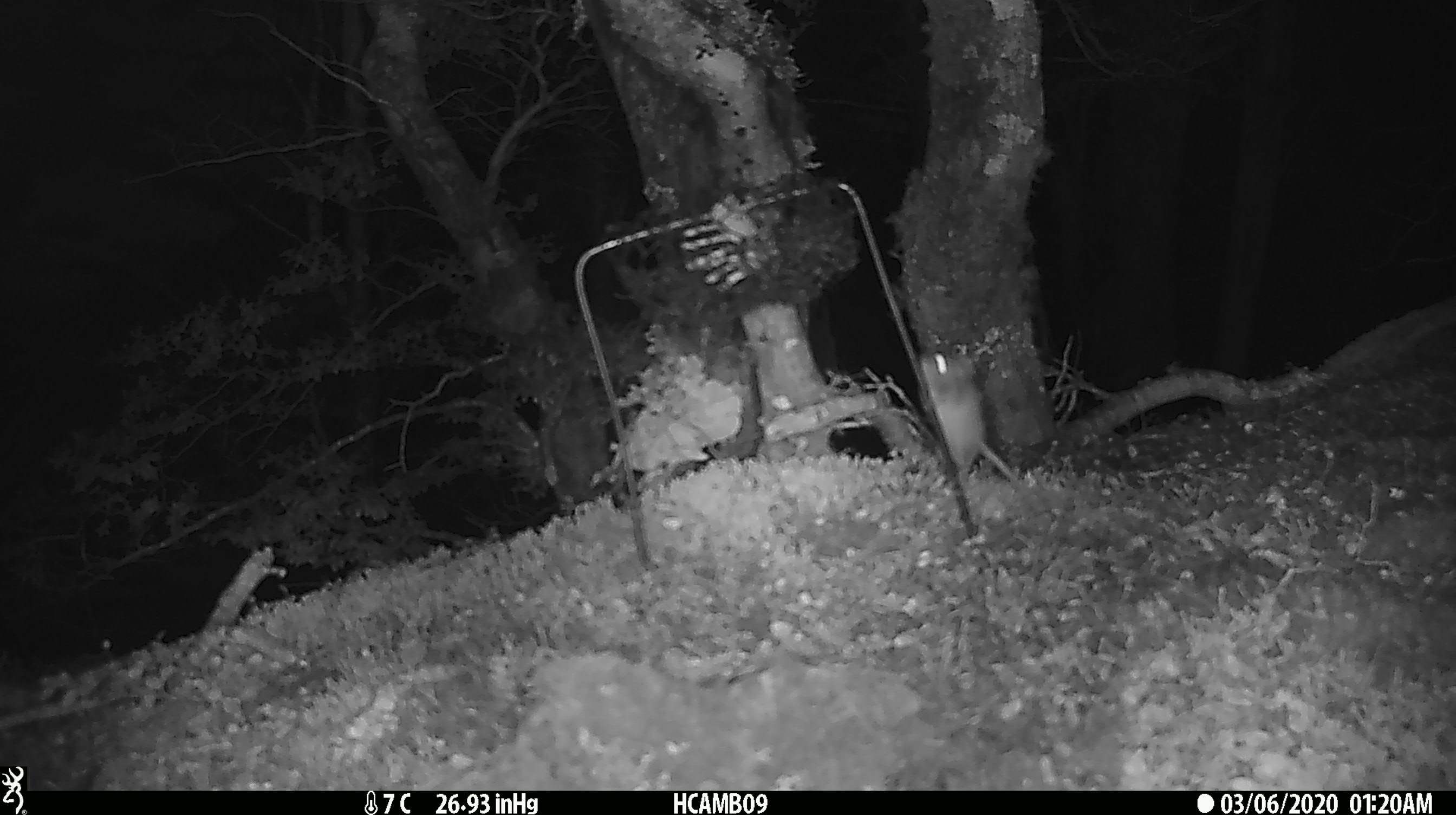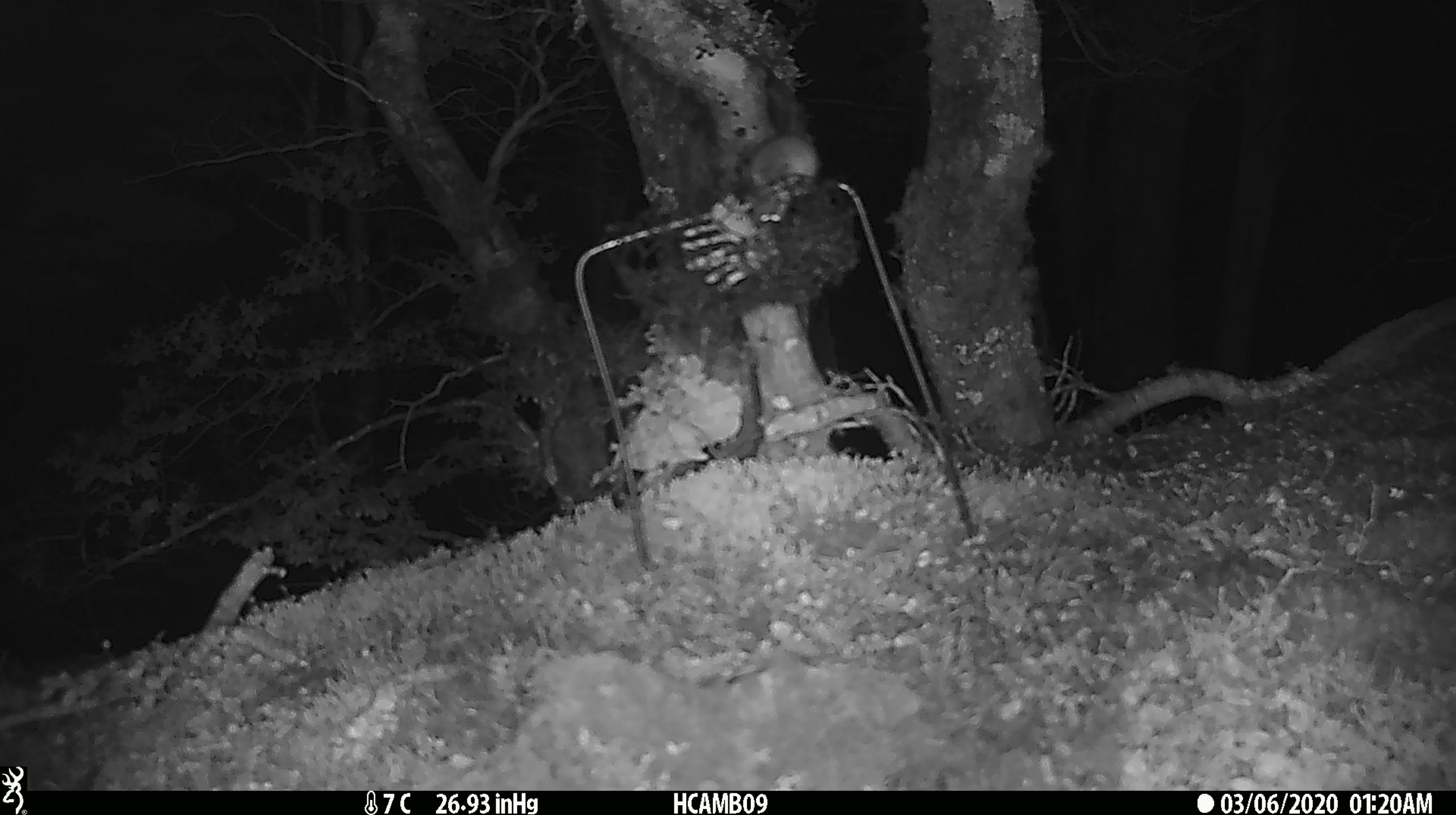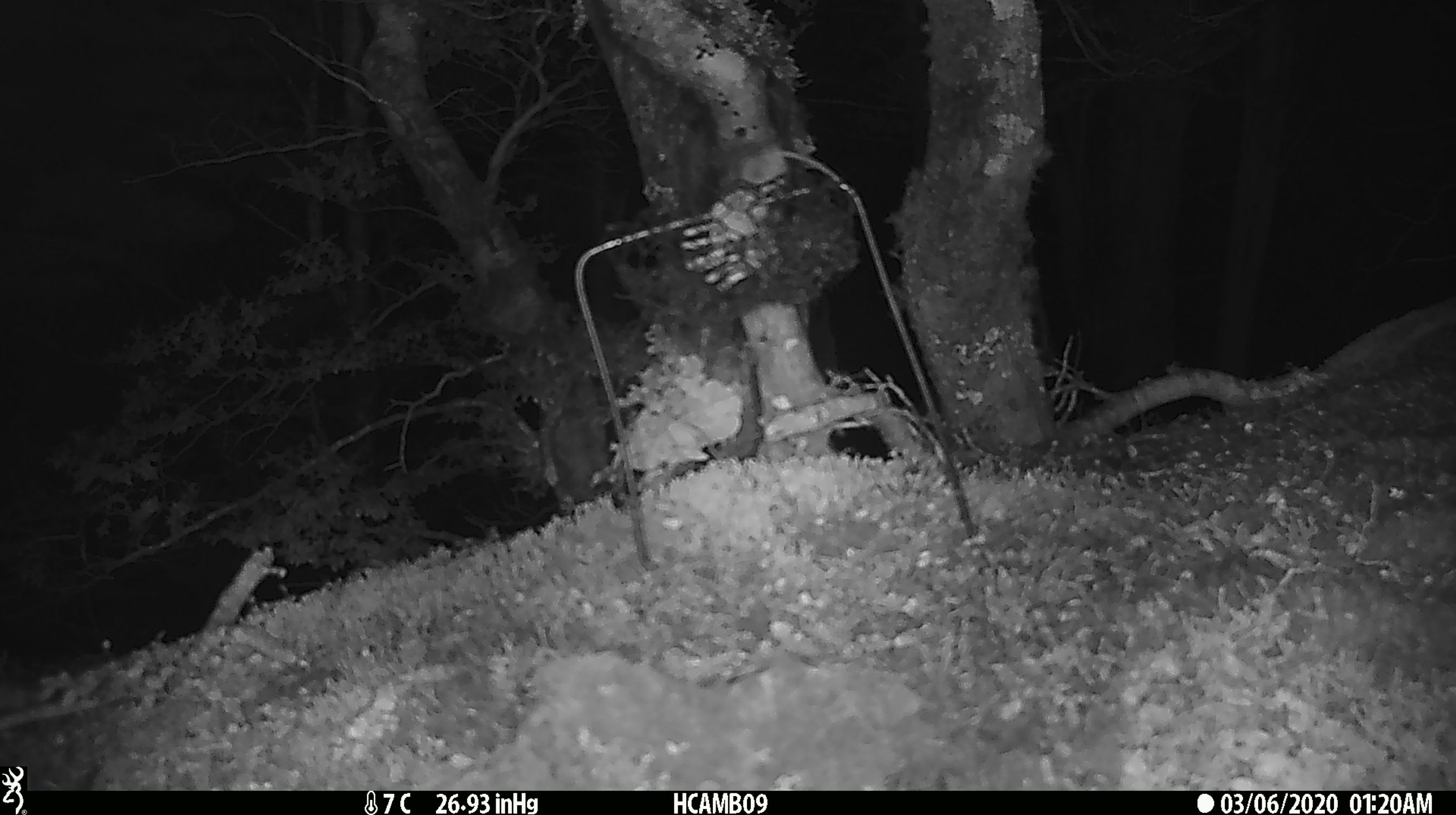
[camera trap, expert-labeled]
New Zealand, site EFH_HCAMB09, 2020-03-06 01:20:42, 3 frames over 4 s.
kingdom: Animalia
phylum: Chordata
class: Mammalia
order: Rodentia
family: Muridae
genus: Mus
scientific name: Mus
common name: mouse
Mouse (Mus).